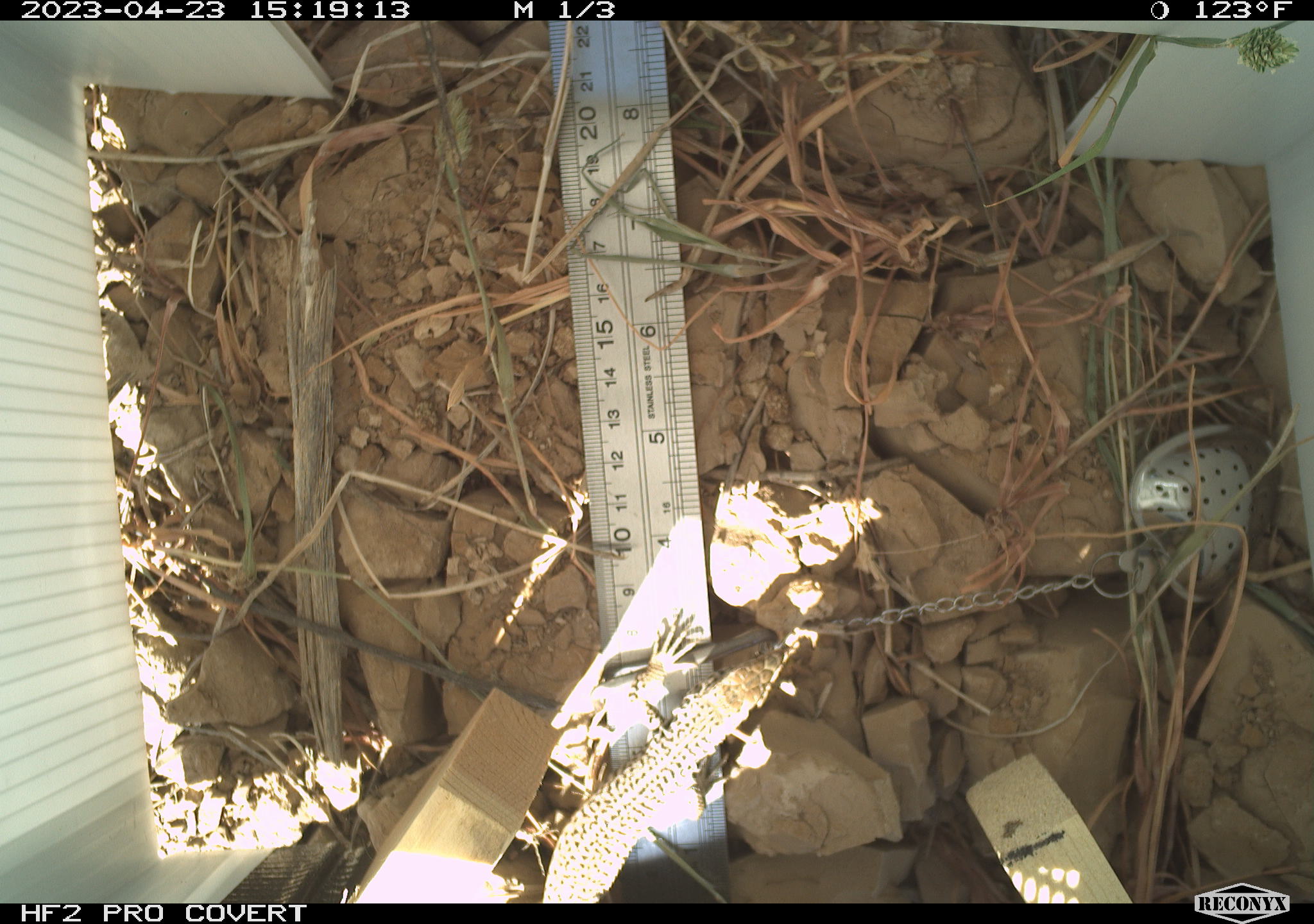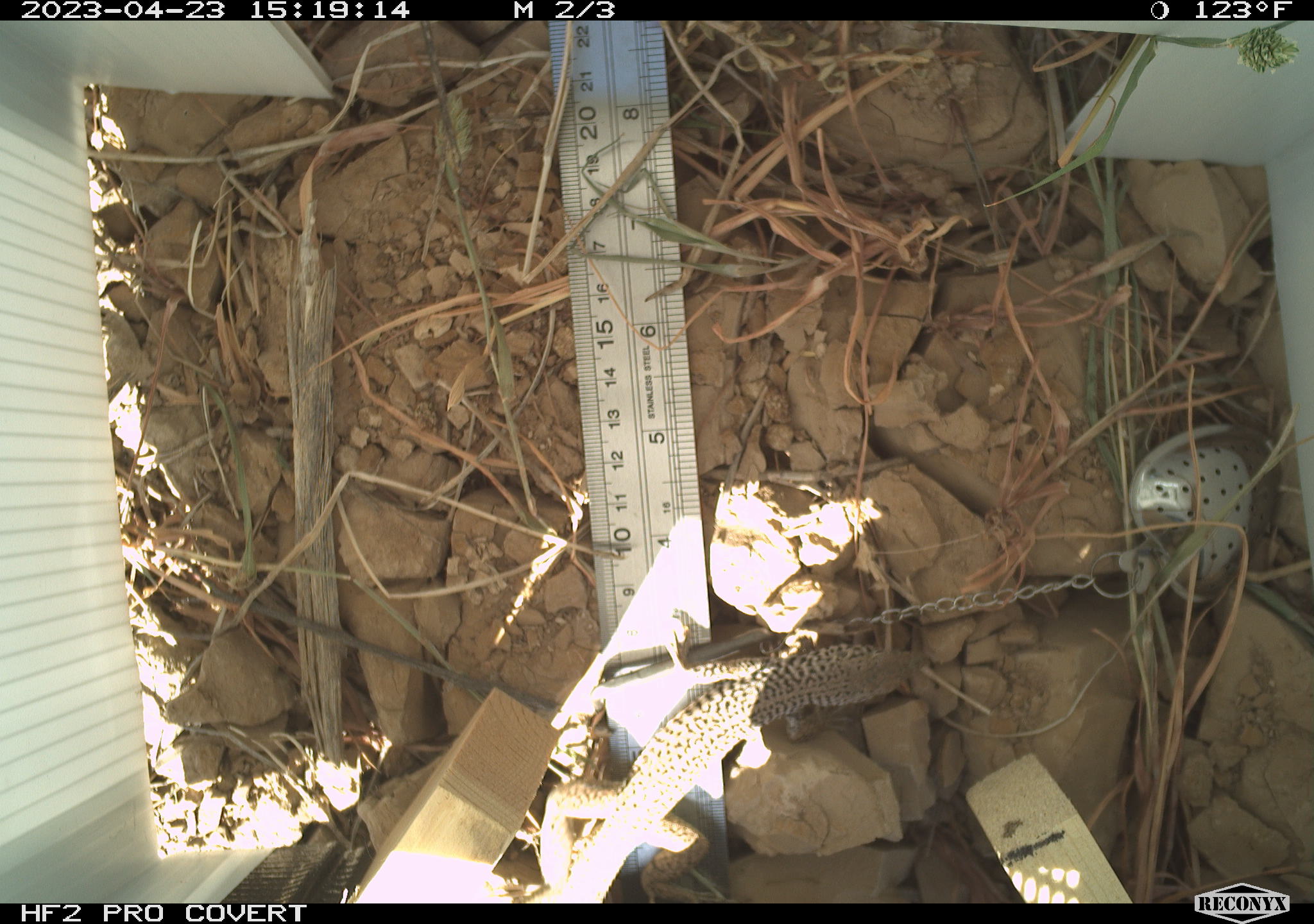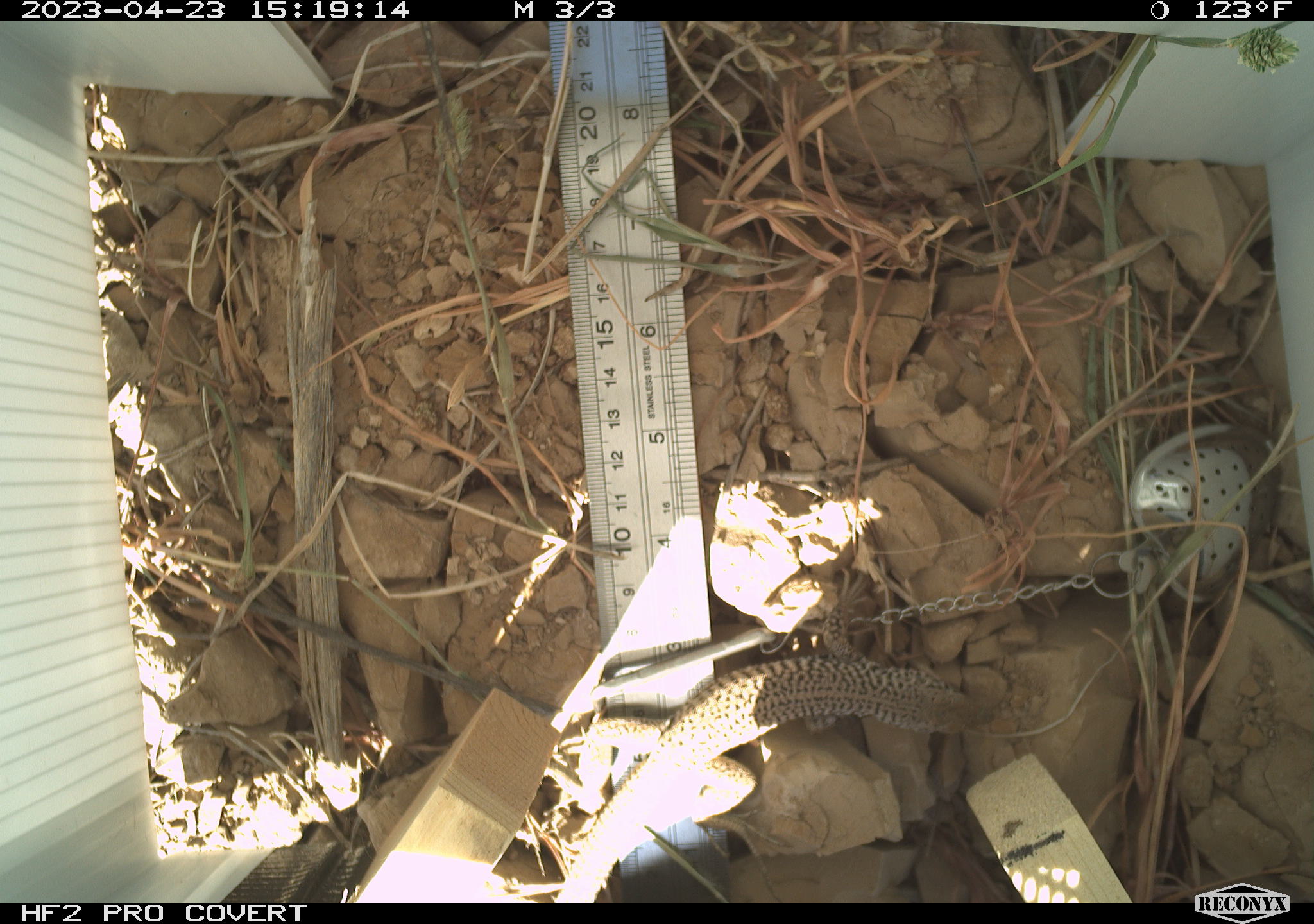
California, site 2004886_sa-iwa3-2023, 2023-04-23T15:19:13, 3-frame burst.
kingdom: Animalia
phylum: Chordata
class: Reptilia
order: Squamata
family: Teiidae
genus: Aspidoscelis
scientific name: Aspidoscelis tigris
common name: western whiptail